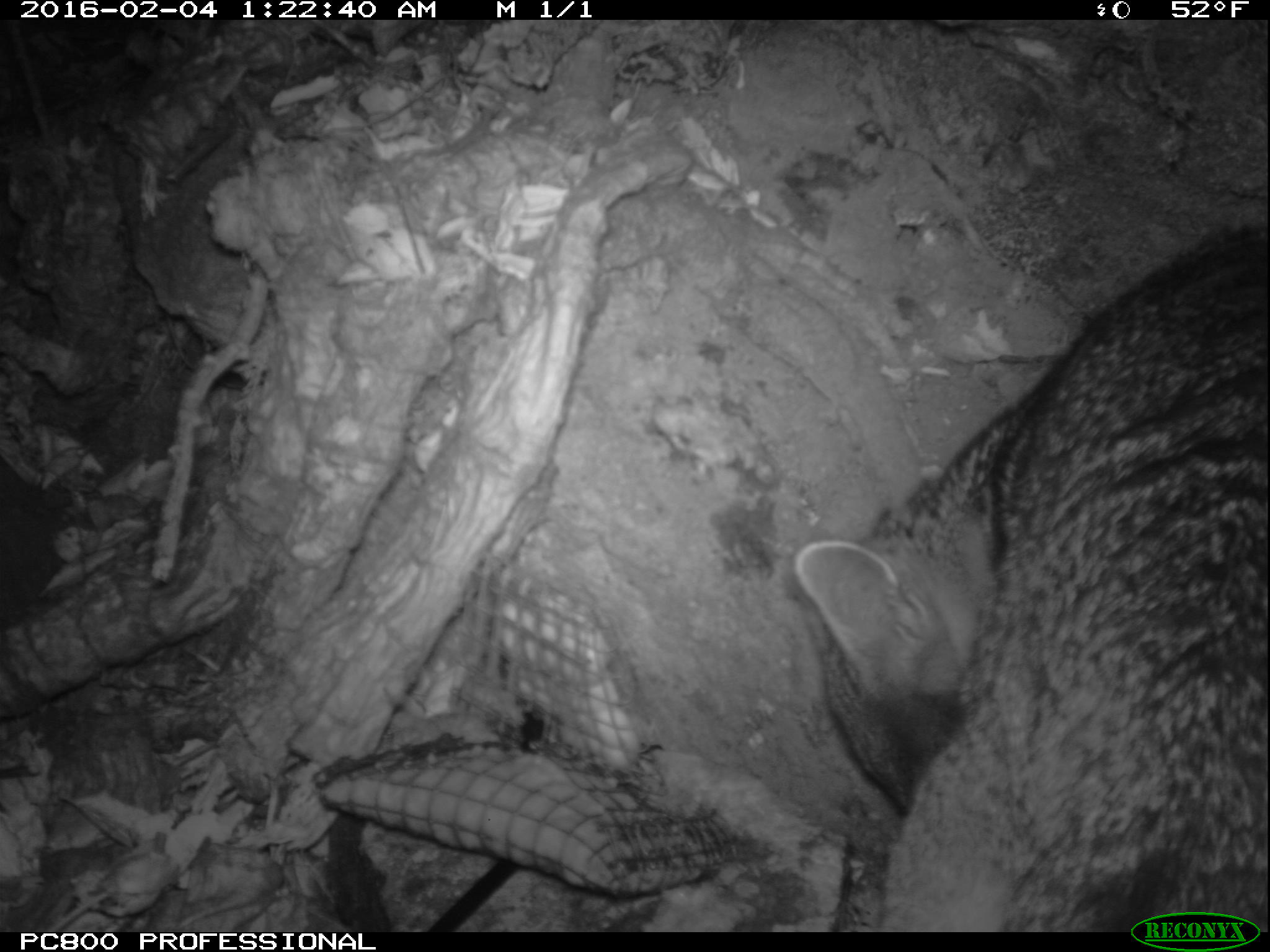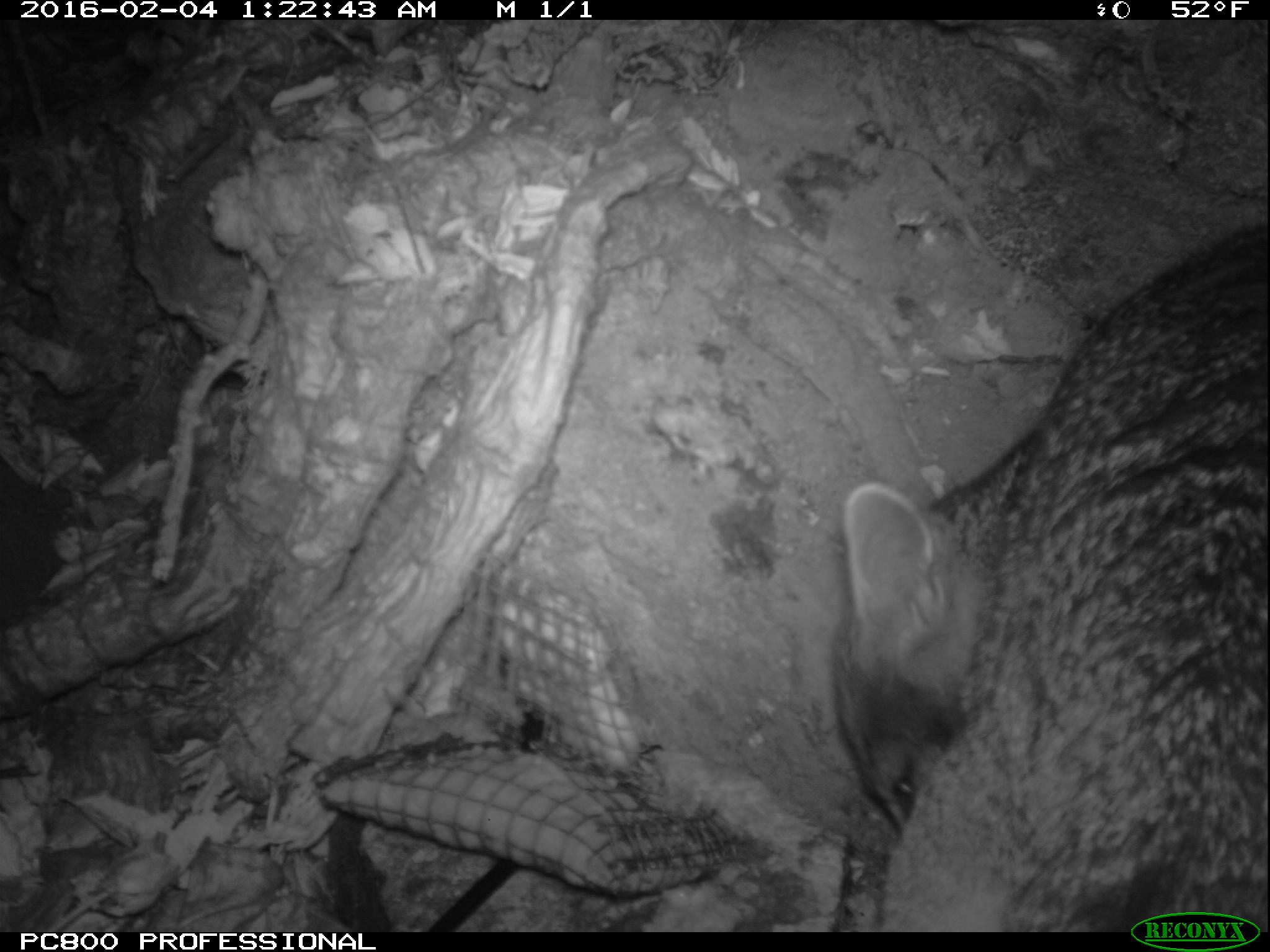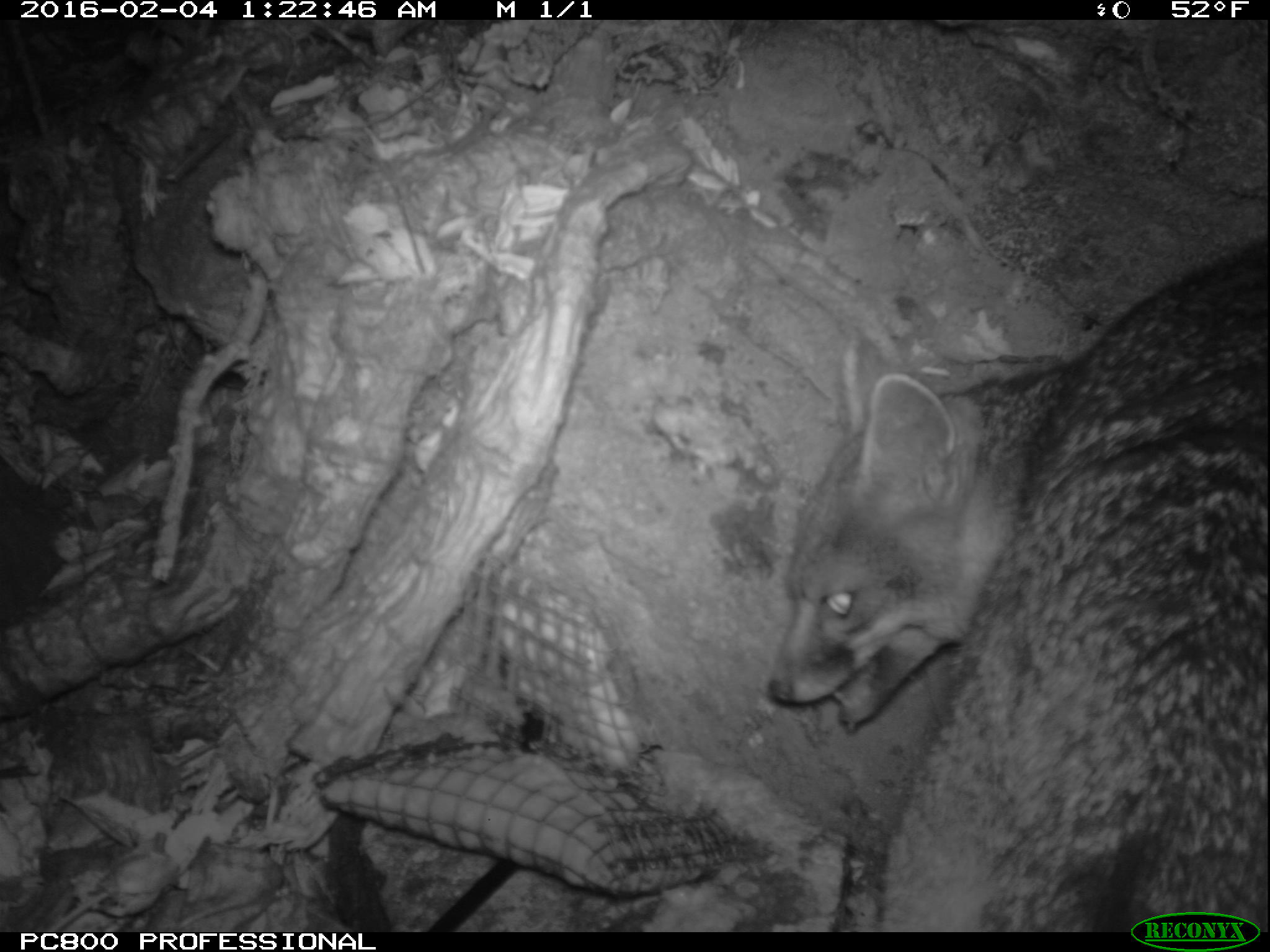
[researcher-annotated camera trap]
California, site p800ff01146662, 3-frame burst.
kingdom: Animalia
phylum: Chordata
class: Mammalia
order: Carnivora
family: Canidae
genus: Urocyon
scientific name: Urocyon littoralis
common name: island fox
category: fox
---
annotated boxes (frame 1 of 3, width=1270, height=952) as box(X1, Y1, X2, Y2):
fox: box(794, 223, 1269, 930)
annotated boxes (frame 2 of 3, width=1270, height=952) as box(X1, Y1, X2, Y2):
fox: box(830, 218, 1269, 931)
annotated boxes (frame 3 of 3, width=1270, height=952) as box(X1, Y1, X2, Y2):
fox: box(766, 234, 1269, 932)